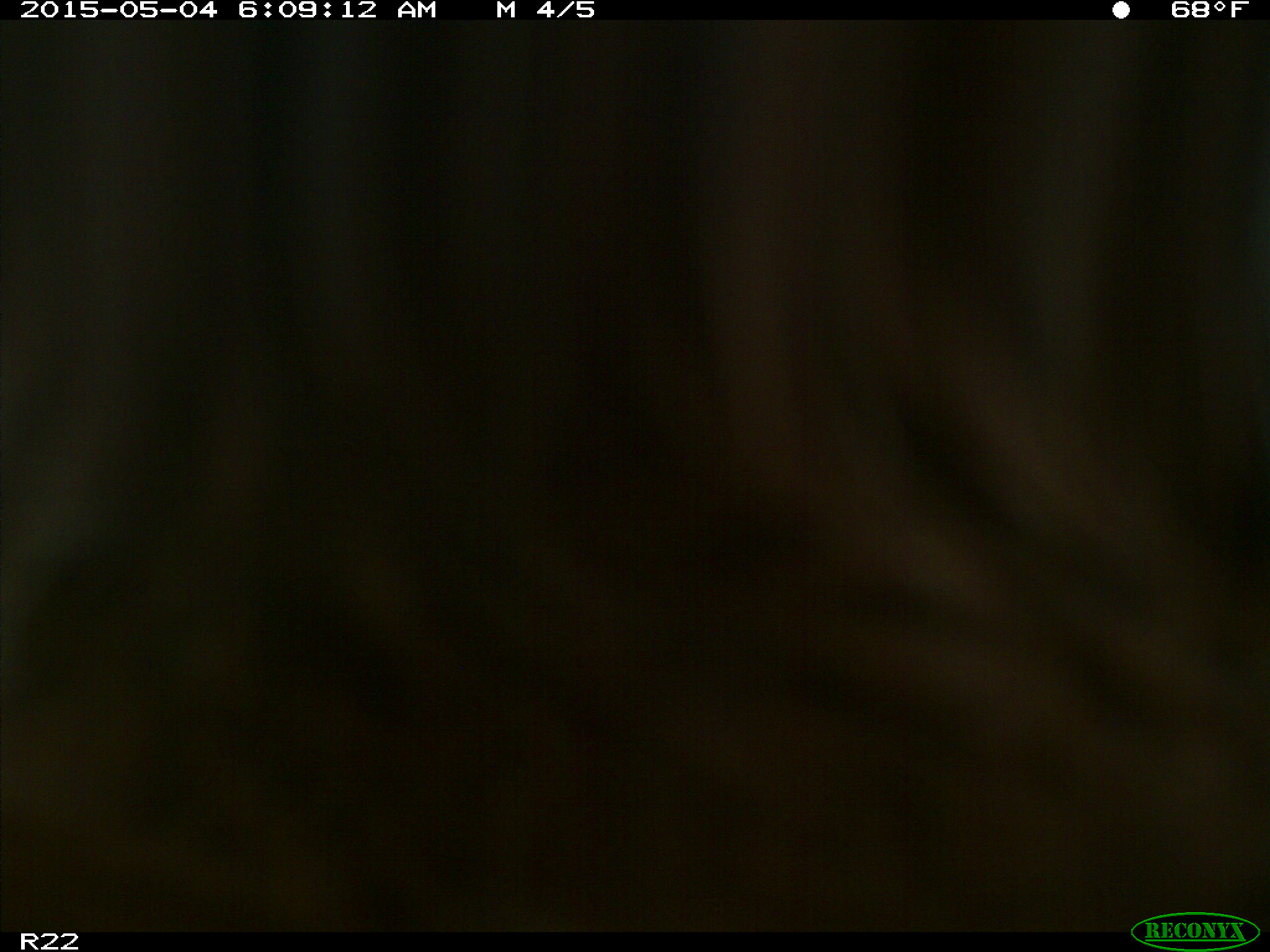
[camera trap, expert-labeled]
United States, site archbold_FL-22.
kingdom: Animalia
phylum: Chordata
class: Mammalia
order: Artiodactyla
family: Bovidae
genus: Bos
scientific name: Bos taurus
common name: domestic cow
Bos taurus (domestic cow).